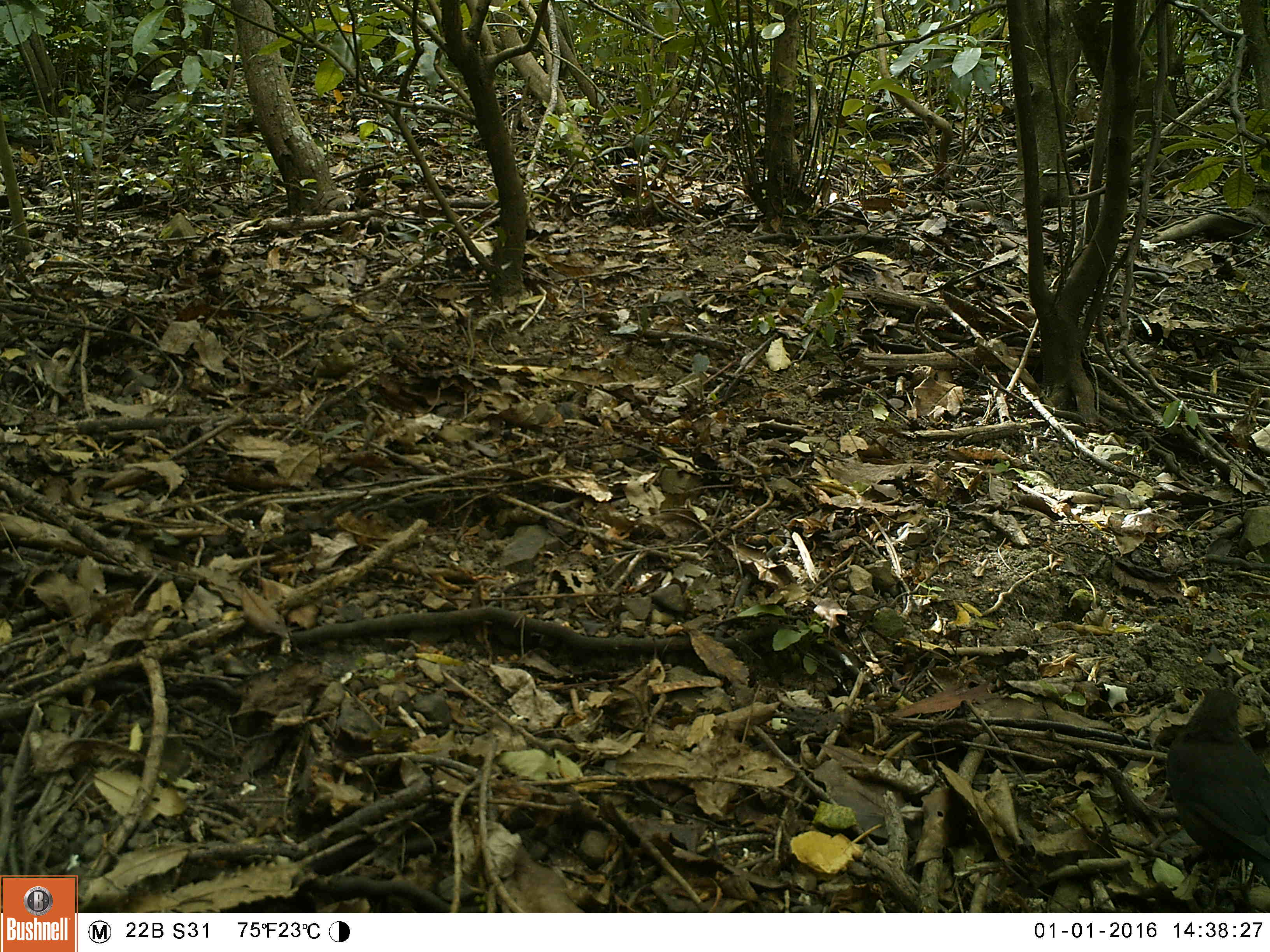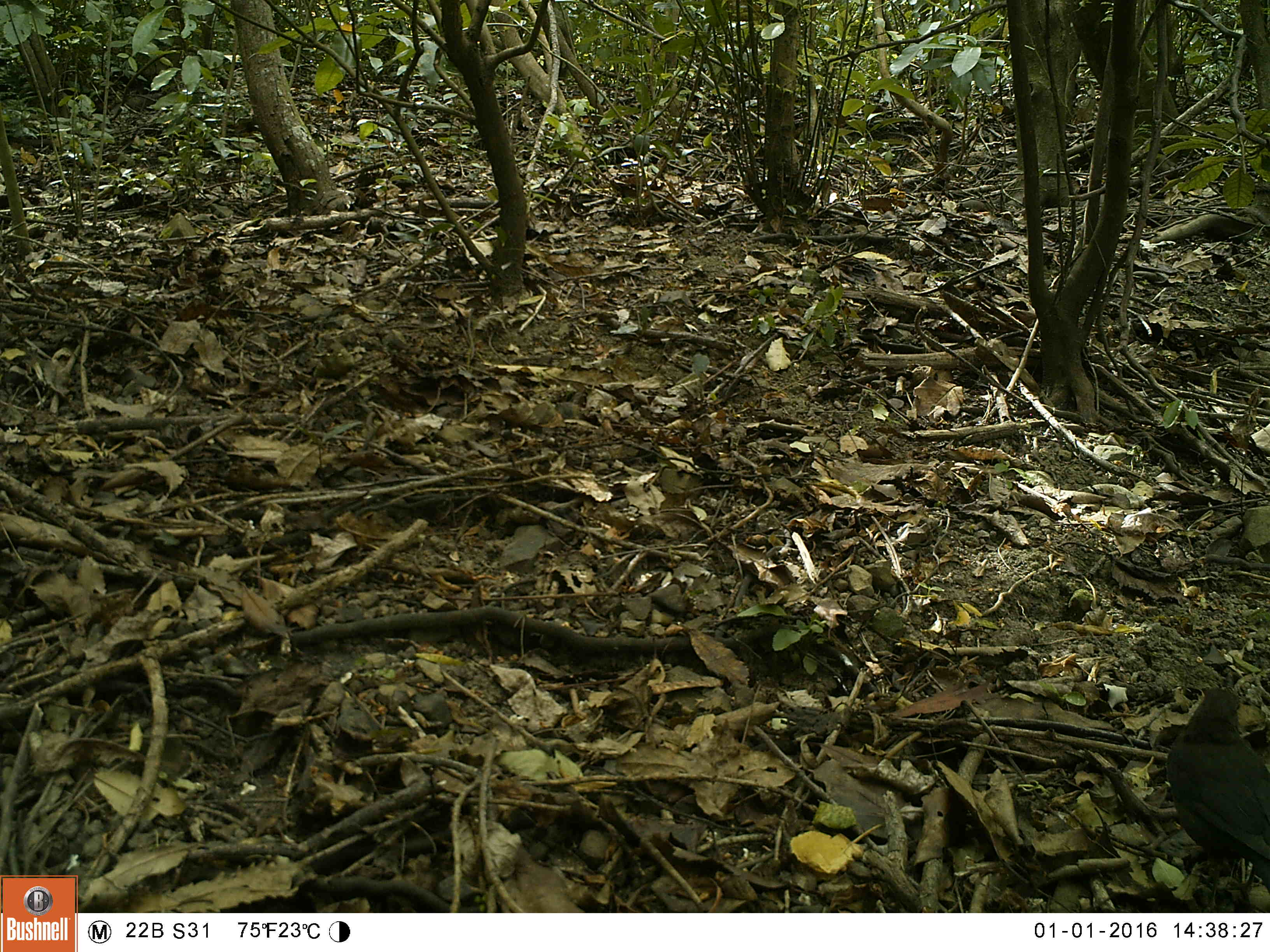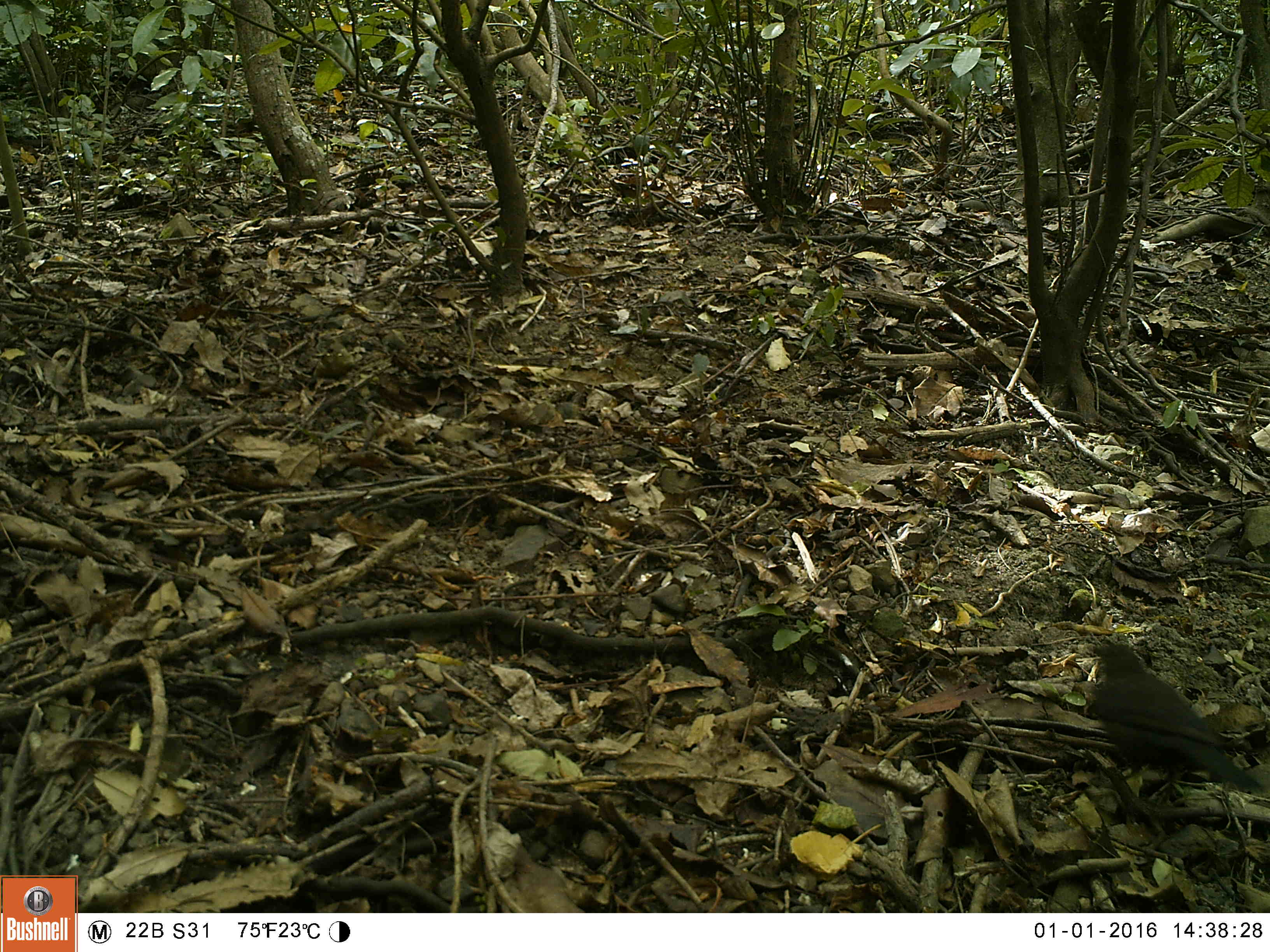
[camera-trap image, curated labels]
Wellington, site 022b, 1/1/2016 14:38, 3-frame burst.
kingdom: Animalia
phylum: Chordata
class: Aves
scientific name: Aves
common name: bird